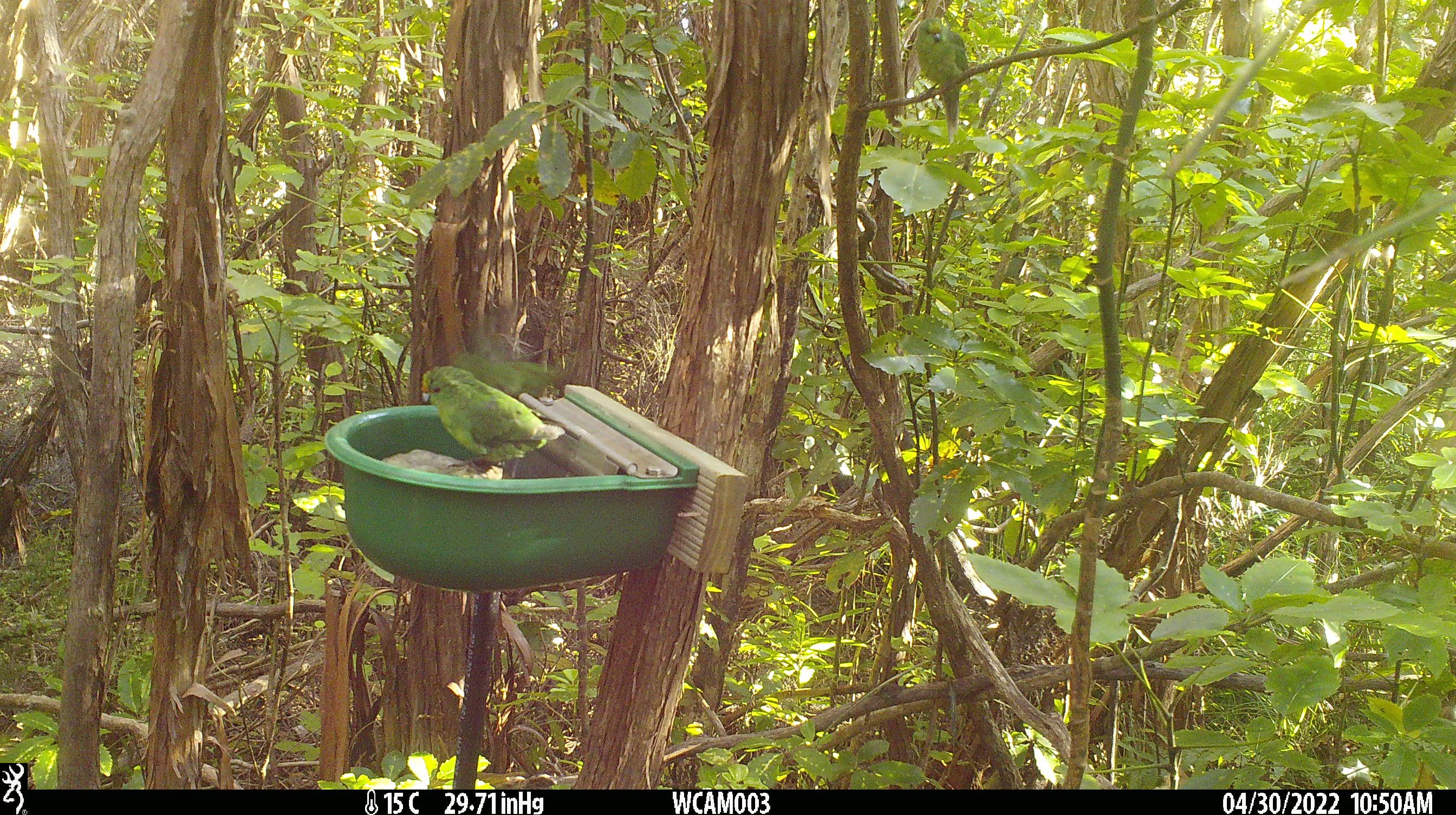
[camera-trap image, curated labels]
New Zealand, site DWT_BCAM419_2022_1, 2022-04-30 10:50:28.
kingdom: Animalia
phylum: Chordata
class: Aves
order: Psittaciformes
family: Psittaculidae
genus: Cyanoramphus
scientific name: Cyanoramphus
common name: parakeet